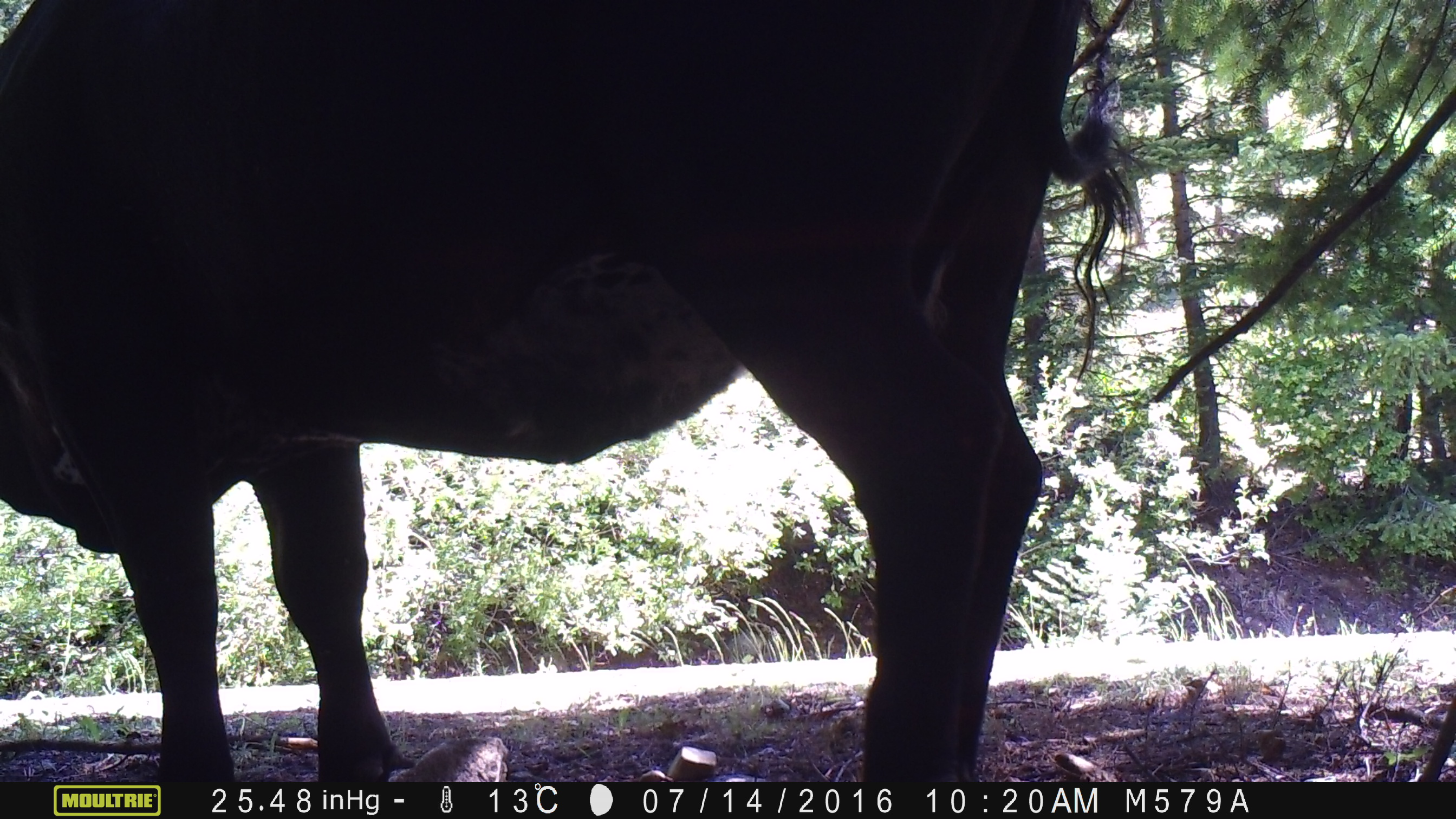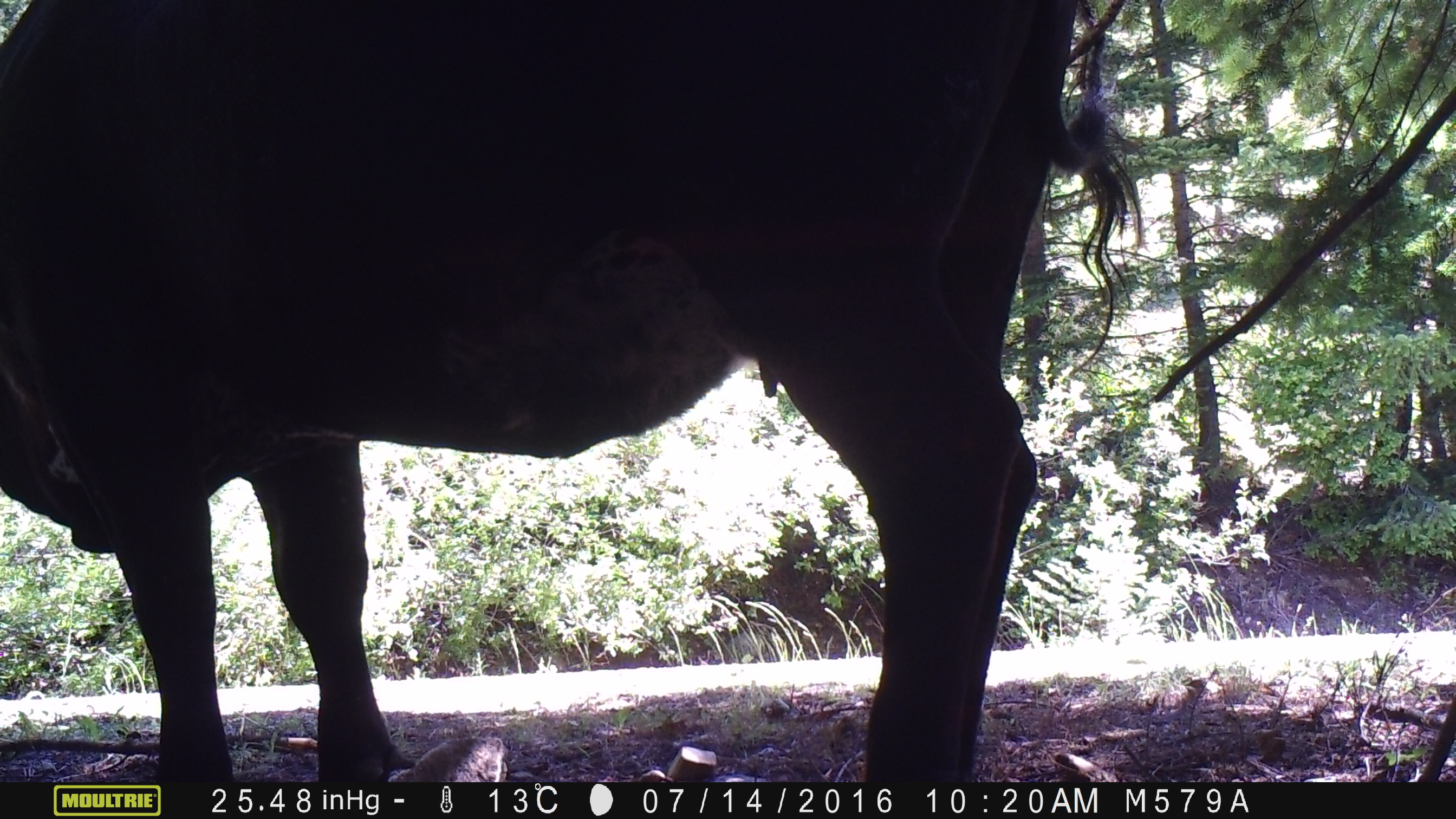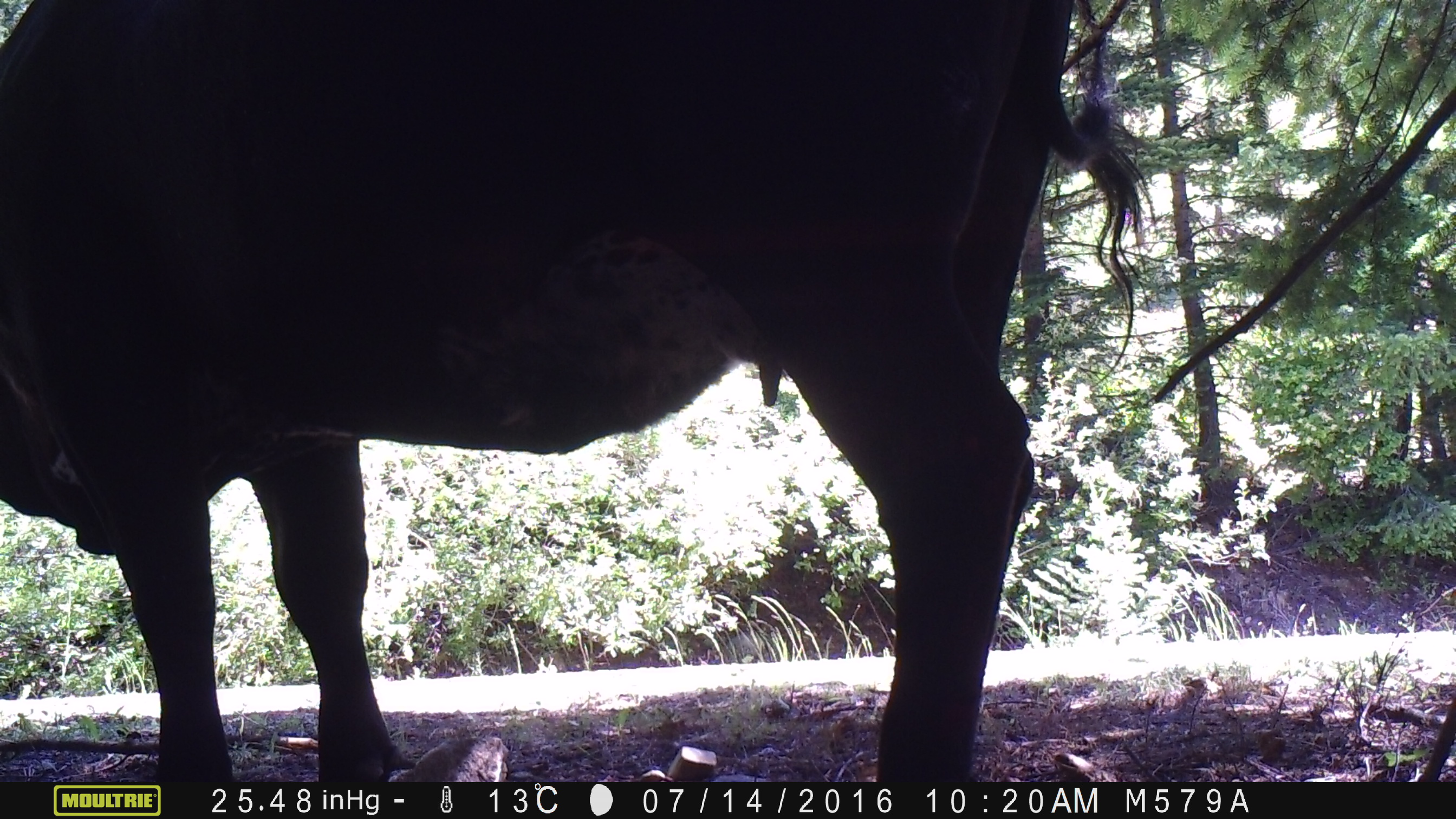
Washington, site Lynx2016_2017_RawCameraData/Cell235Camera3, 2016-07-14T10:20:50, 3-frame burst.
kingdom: Animalia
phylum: Chordata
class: Mammalia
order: Artiodactyla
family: Bovidae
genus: Bos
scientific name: Bos taurus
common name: domestic cattle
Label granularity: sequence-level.